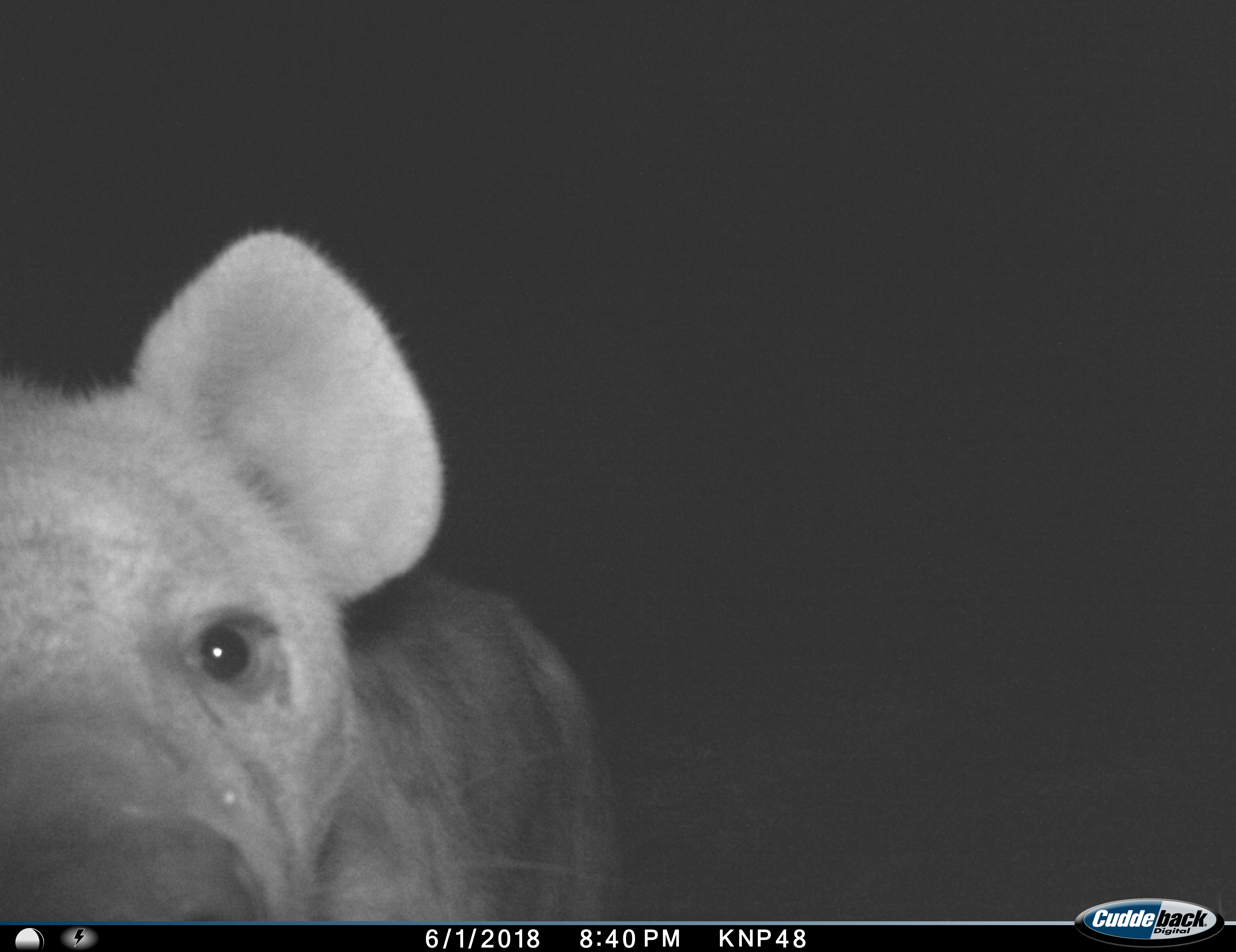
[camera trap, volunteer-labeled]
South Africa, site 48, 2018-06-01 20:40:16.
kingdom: Animalia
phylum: Chordata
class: Mammalia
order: Carnivora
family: Hyaenidae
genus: Crocuta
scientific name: Crocuta crocuta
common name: spotted hyena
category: hyenaspotted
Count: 1.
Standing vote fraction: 75%.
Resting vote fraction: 0%.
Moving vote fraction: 0%.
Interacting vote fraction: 50%.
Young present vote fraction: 0%.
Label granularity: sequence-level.